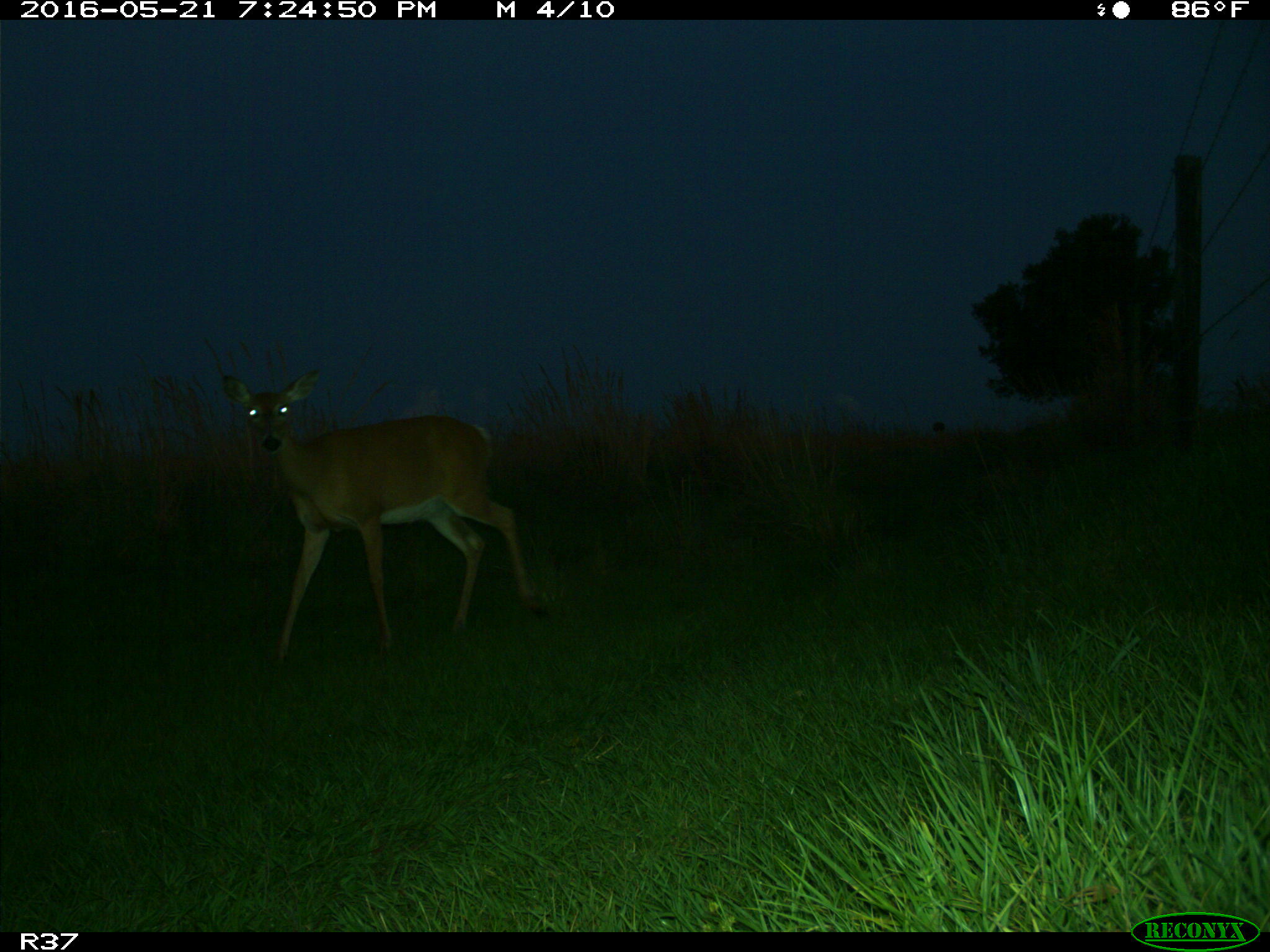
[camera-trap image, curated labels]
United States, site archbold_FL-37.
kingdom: Animalia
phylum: Chordata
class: Mammalia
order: Artiodactyla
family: Cervidae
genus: Odocoileus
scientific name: Odocoileus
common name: deer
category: unidentified deer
Unidentified deer (deer) (Odocoileus).